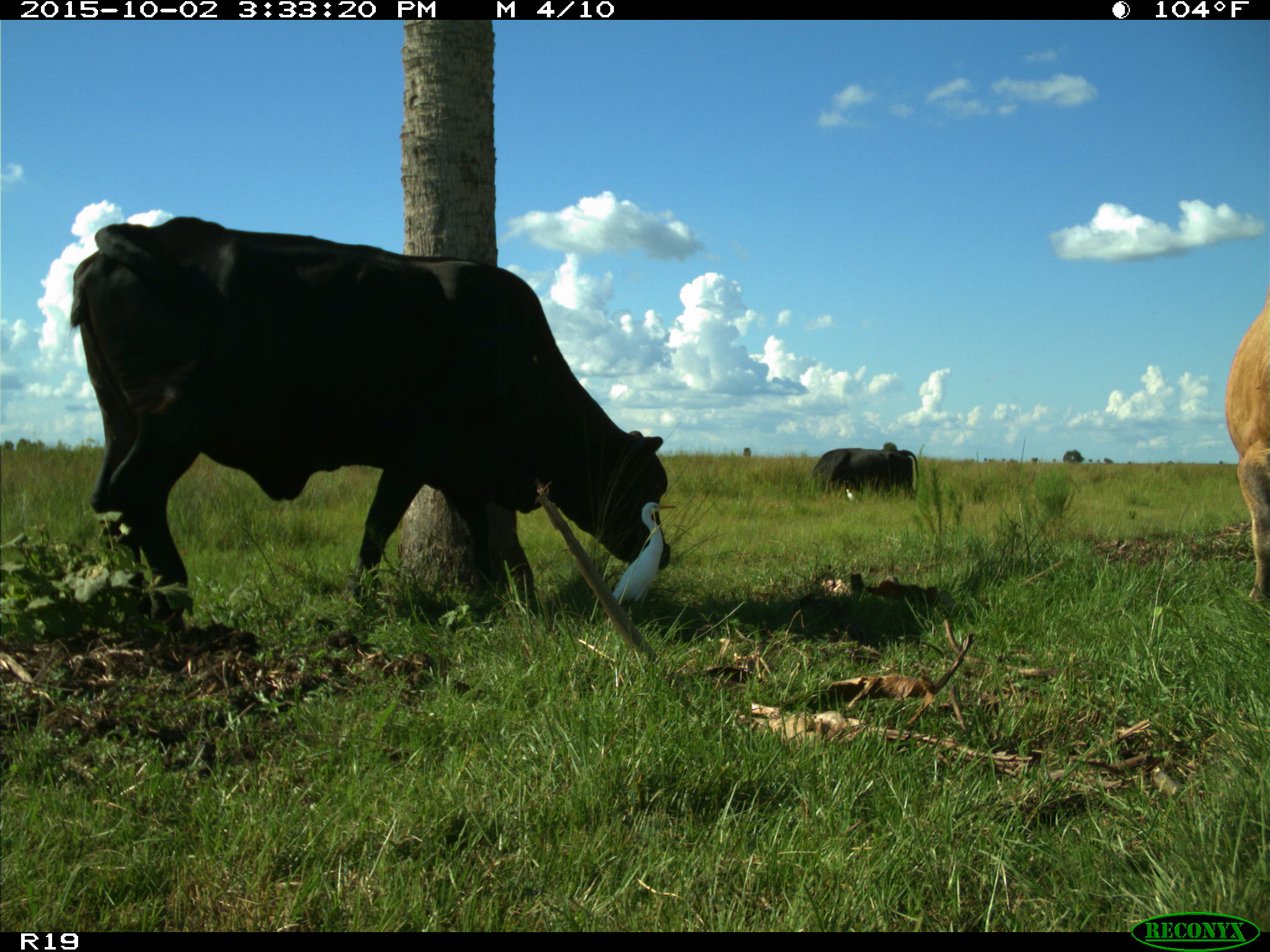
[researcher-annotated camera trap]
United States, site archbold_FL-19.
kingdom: Animalia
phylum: Chordata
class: Mammalia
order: Artiodactyla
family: Bovidae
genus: Bos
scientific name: Bos taurus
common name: domestic cow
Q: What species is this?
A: Bos taurus (domestic cow).